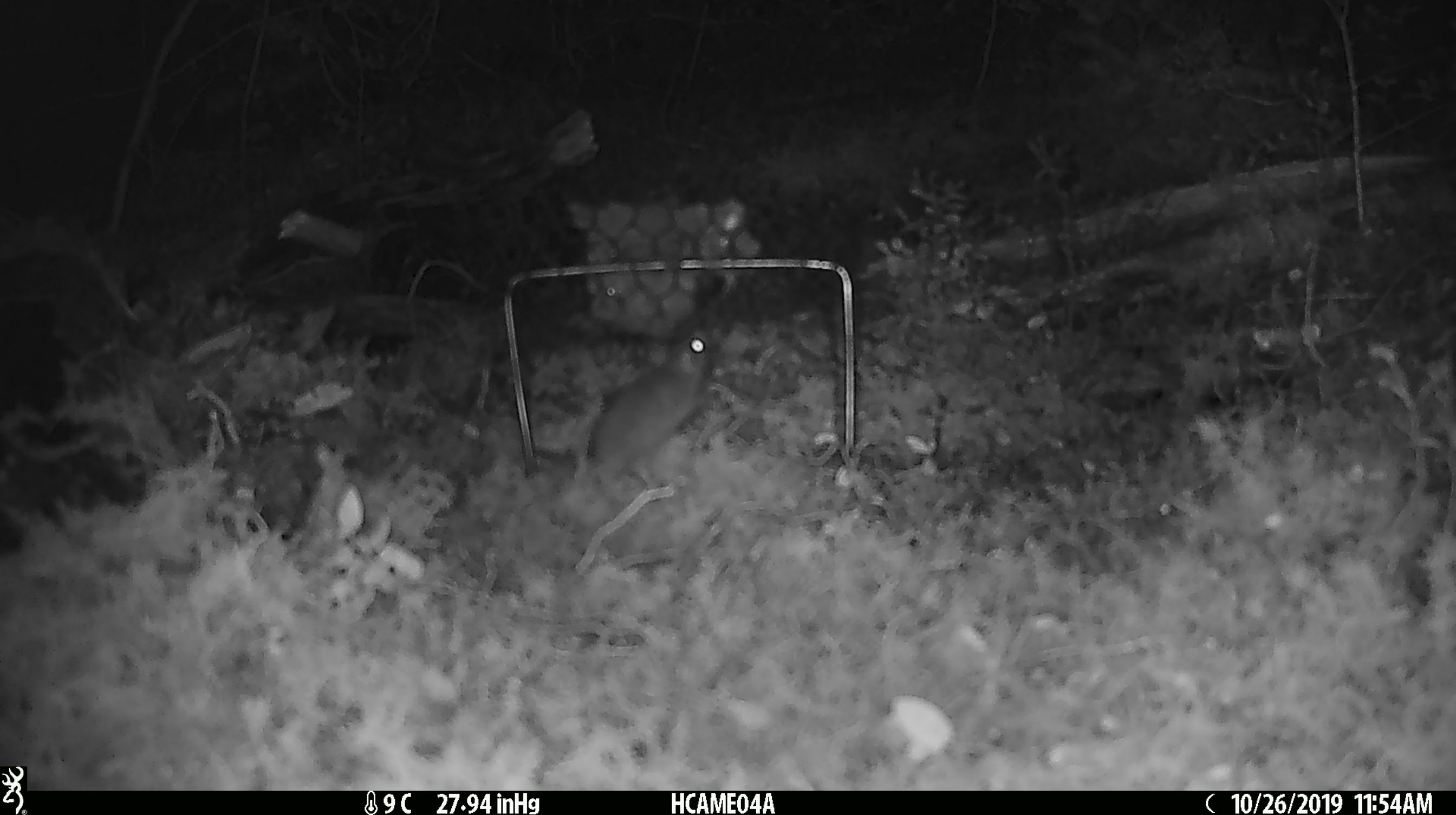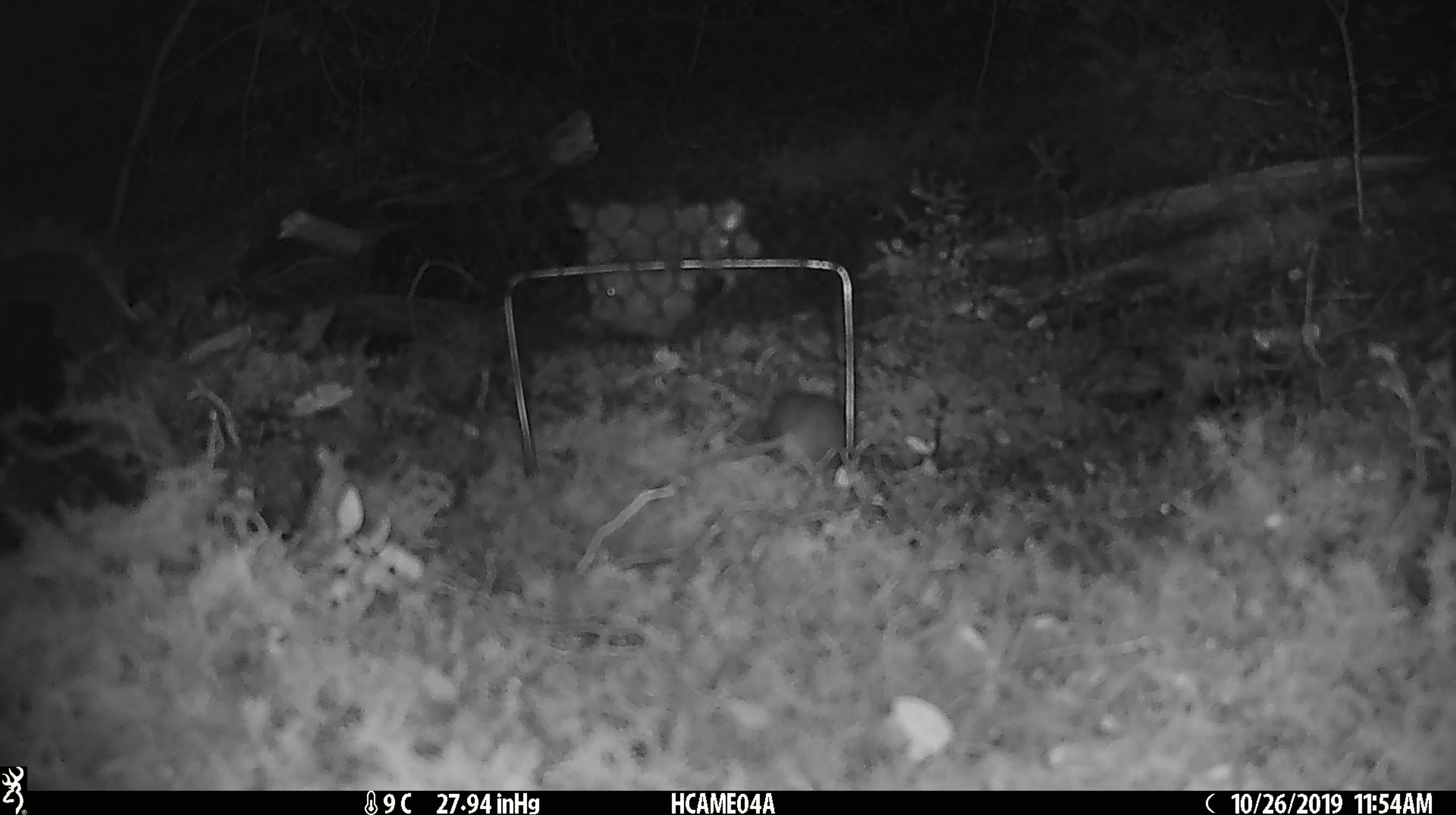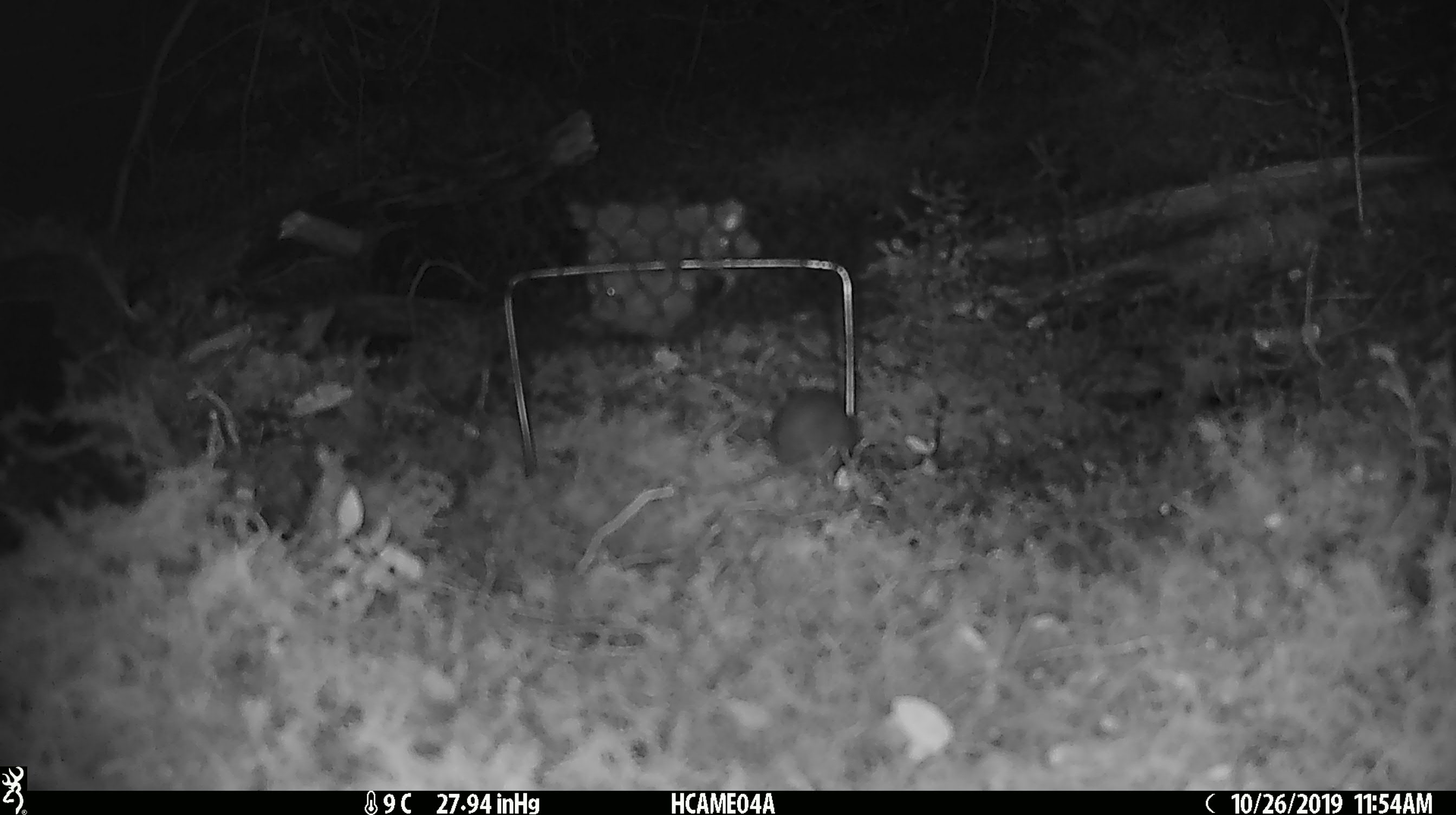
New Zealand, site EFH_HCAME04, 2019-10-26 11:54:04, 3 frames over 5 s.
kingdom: Animalia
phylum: Chordata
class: Mammalia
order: Rodentia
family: Muridae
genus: Mus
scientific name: Mus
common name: mouse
Mouse (Mus).